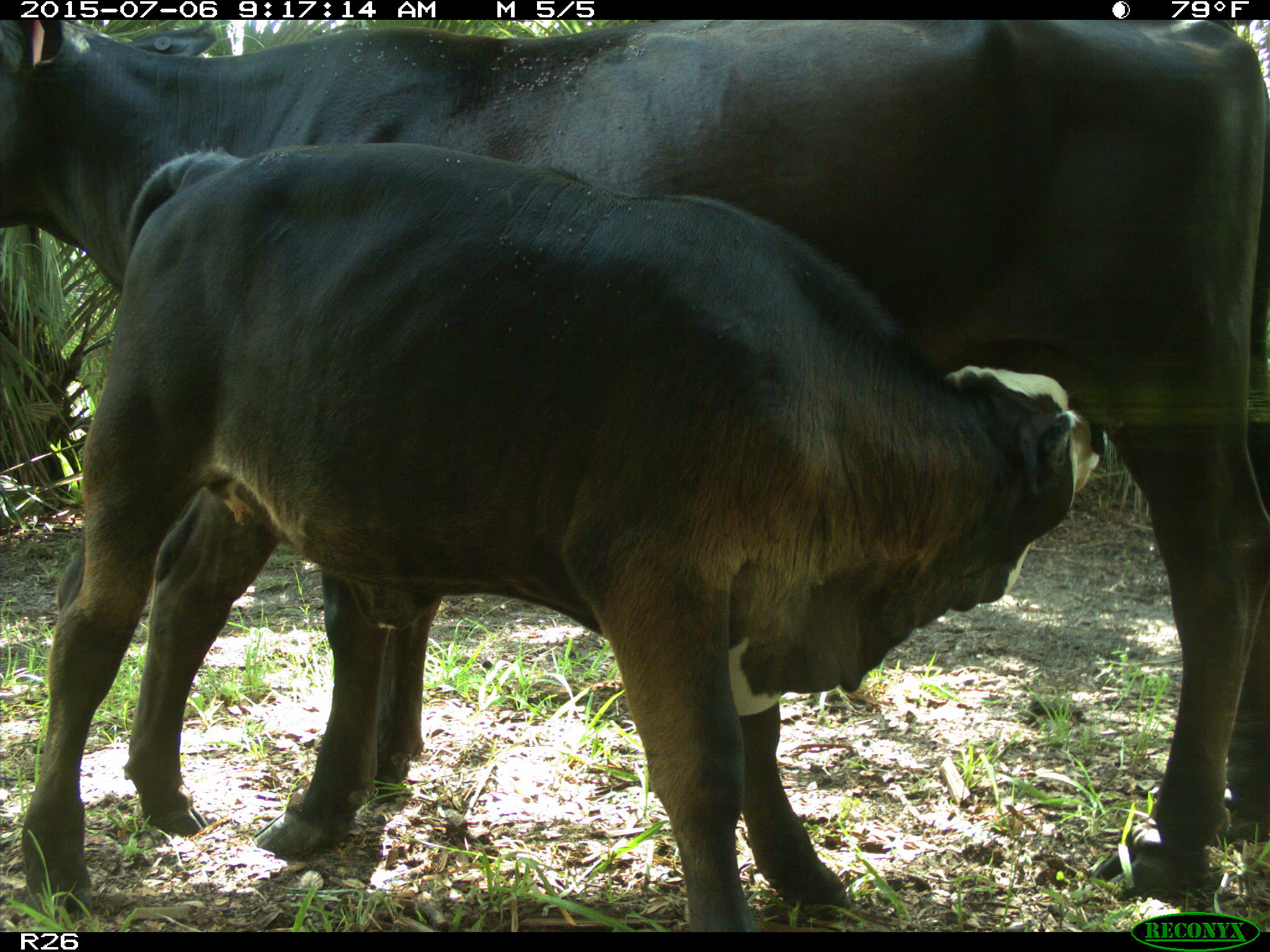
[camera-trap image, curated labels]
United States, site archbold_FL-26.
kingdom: Animalia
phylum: Chordata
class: Mammalia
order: Artiodactyla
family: Bovidae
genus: Bos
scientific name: Bos taurus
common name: domestic cow